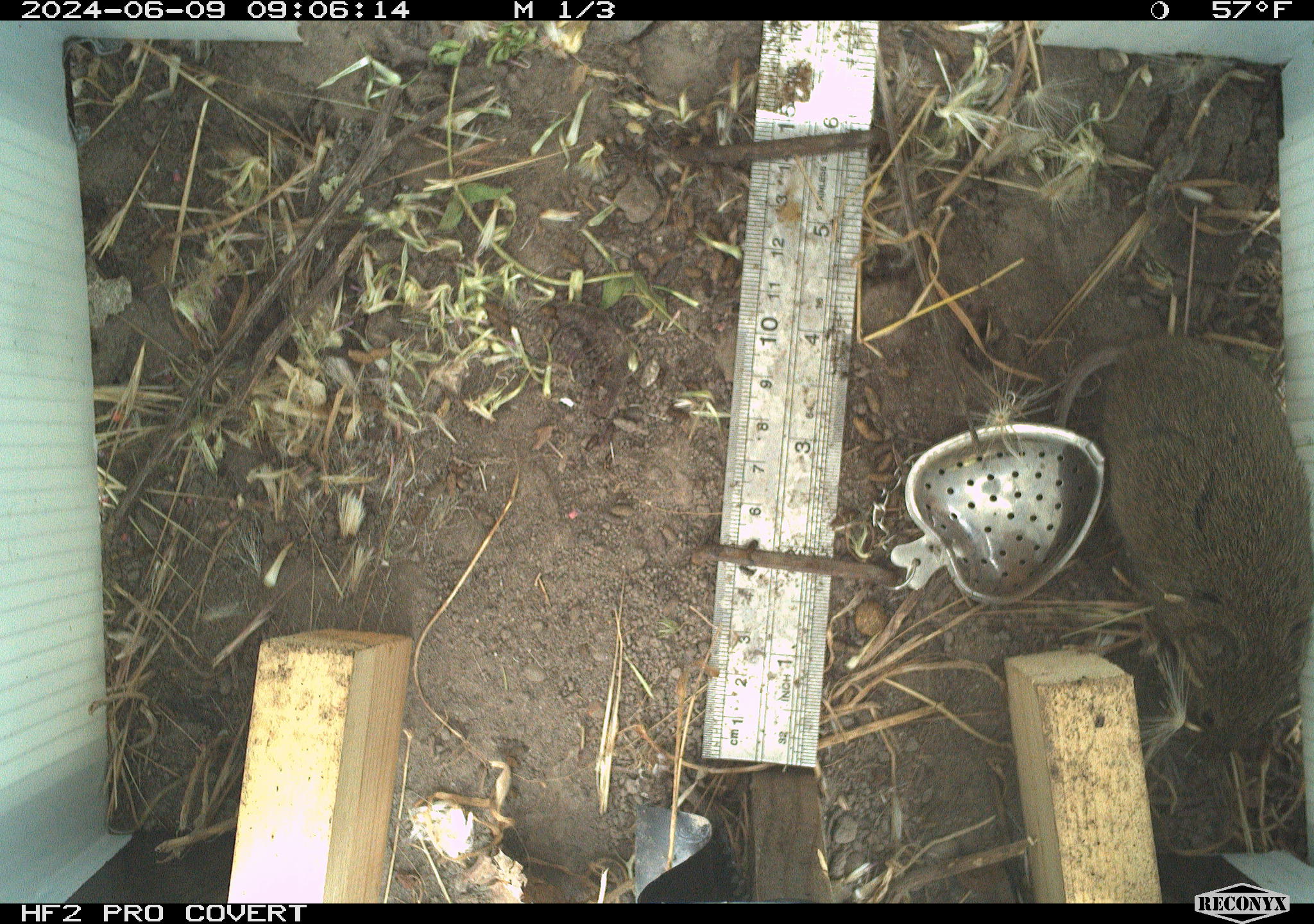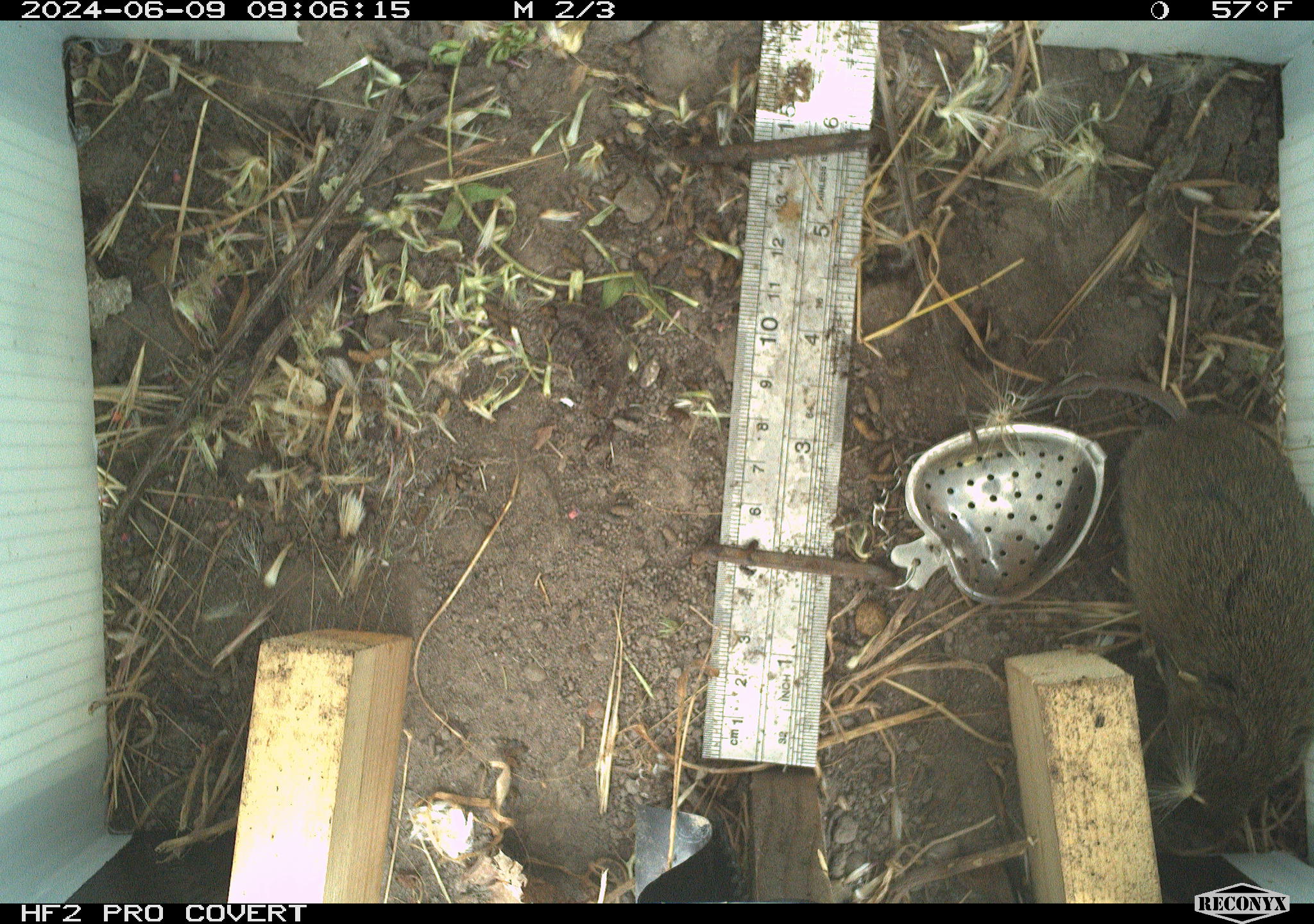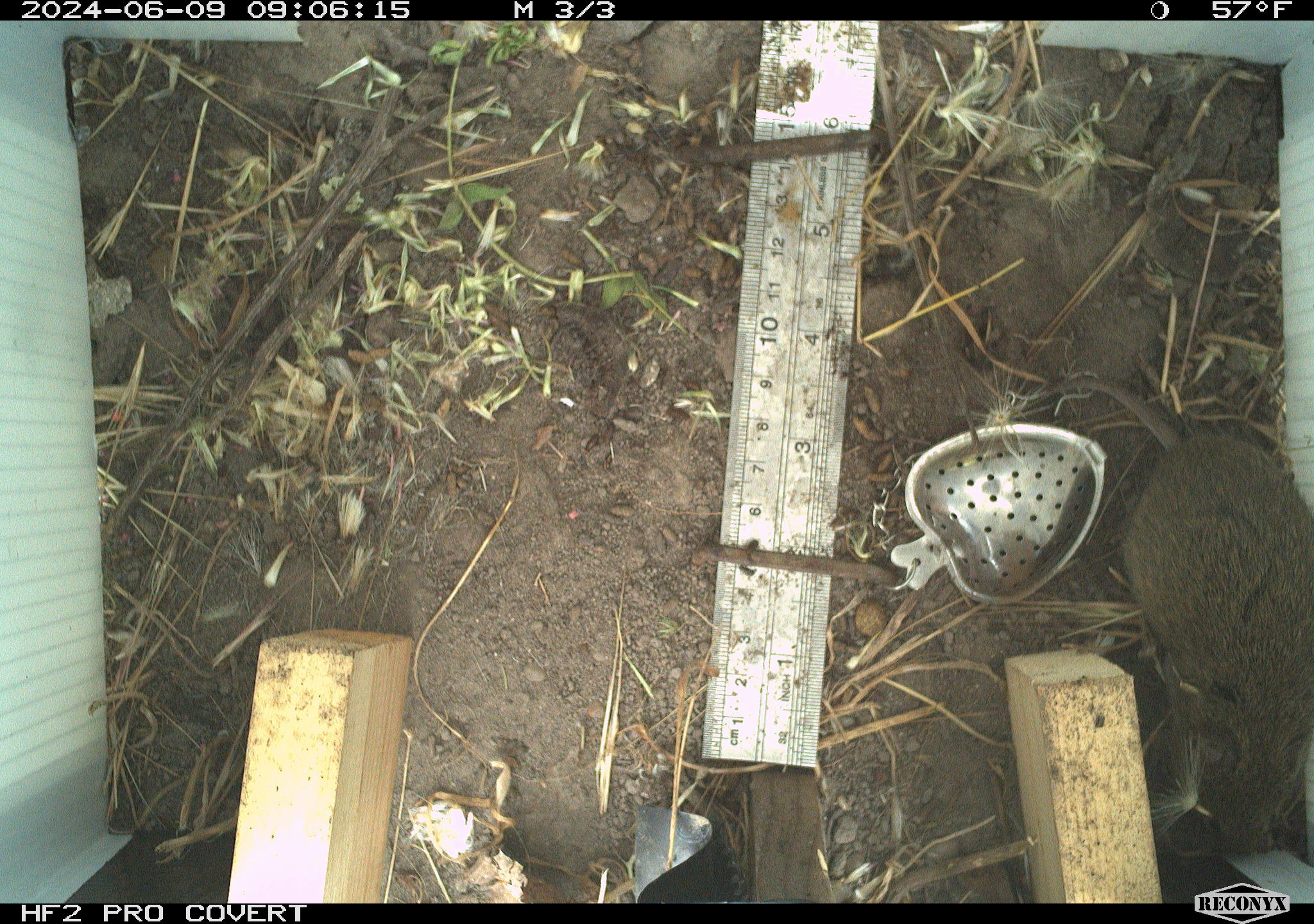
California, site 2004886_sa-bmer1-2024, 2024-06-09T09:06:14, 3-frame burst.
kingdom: Animalia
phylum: Chordata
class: Mammalia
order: Rodentia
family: Cricetidae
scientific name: Arvicolinae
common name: voles, lemmings, and muskrats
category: arvicolinae subfamily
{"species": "arvicolinae subfamily (voles, lemmings, and muskrats) (Arvicolinae)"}